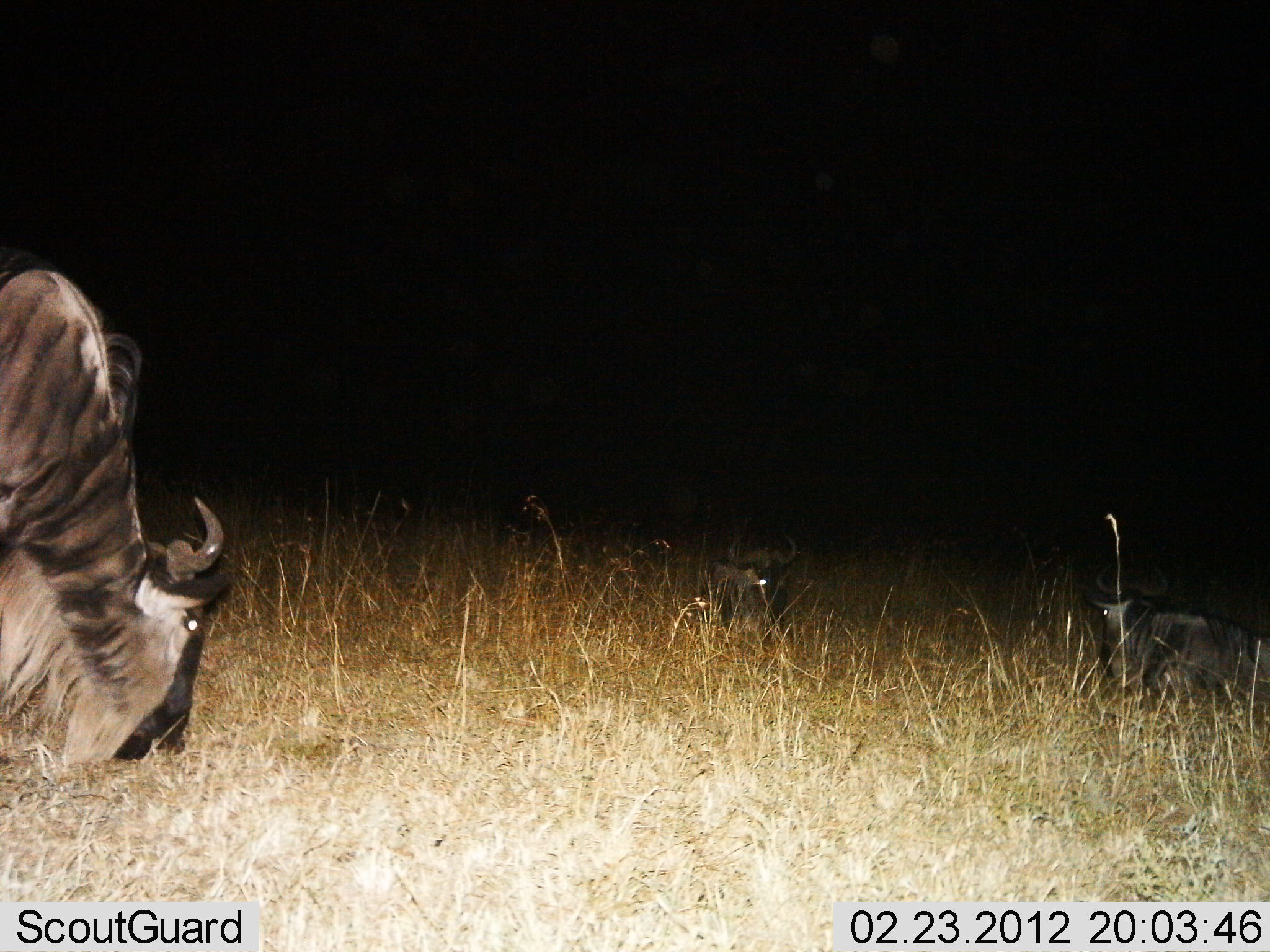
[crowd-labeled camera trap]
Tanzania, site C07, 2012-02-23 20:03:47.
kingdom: Animalia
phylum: Chordata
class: Mammalia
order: Artiodactyla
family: Bovidae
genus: Connochaetes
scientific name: Connochaetes taurinus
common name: blue wildebeest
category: wildebeest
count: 3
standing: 14%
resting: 64%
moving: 0%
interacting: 0%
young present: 0%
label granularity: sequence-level